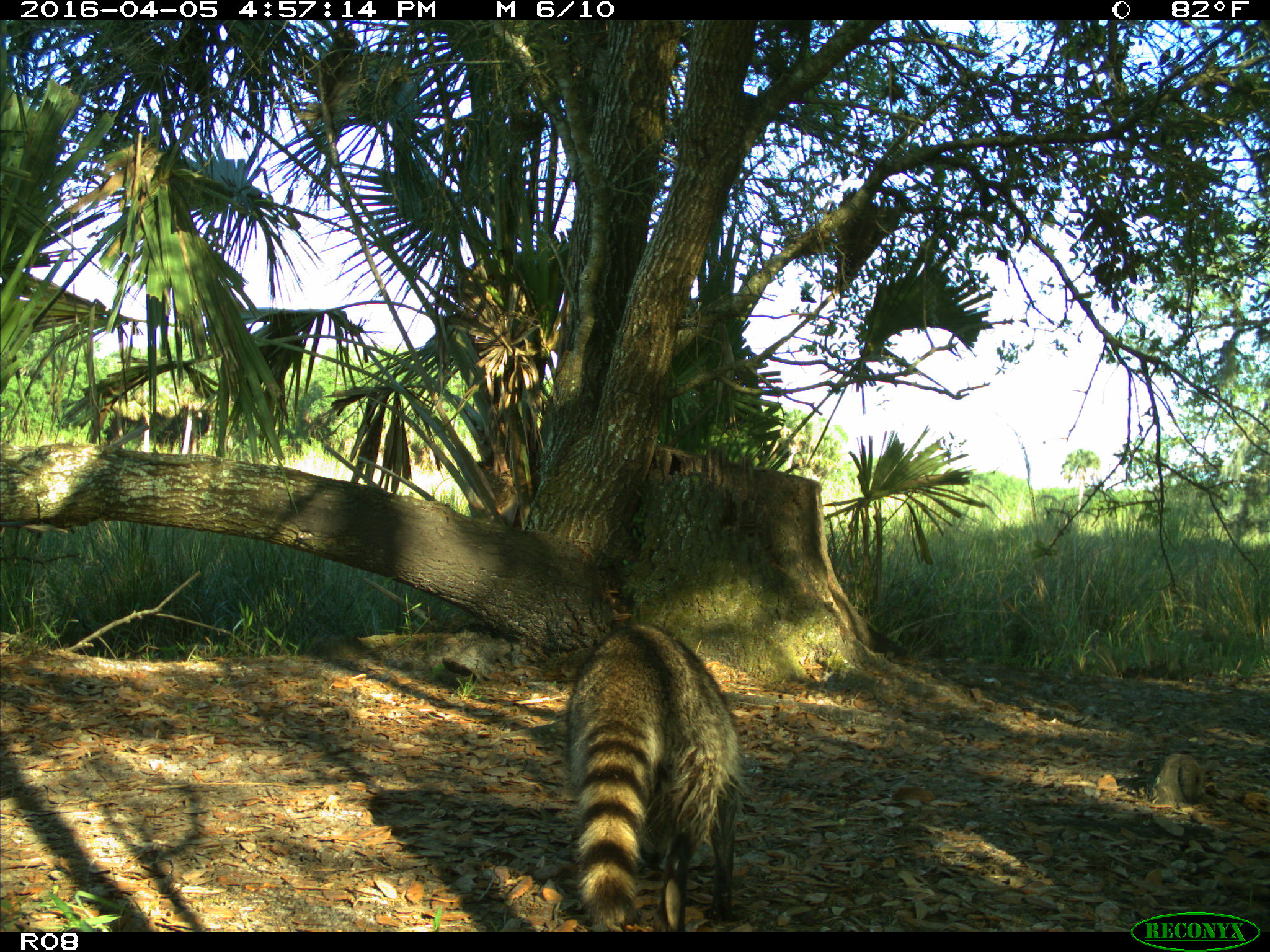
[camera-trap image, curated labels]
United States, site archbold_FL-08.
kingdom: Animalia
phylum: Chordata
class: Mammalia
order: Carnivora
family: Procyonidae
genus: Procyon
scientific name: Procyon lotor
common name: common raccoon